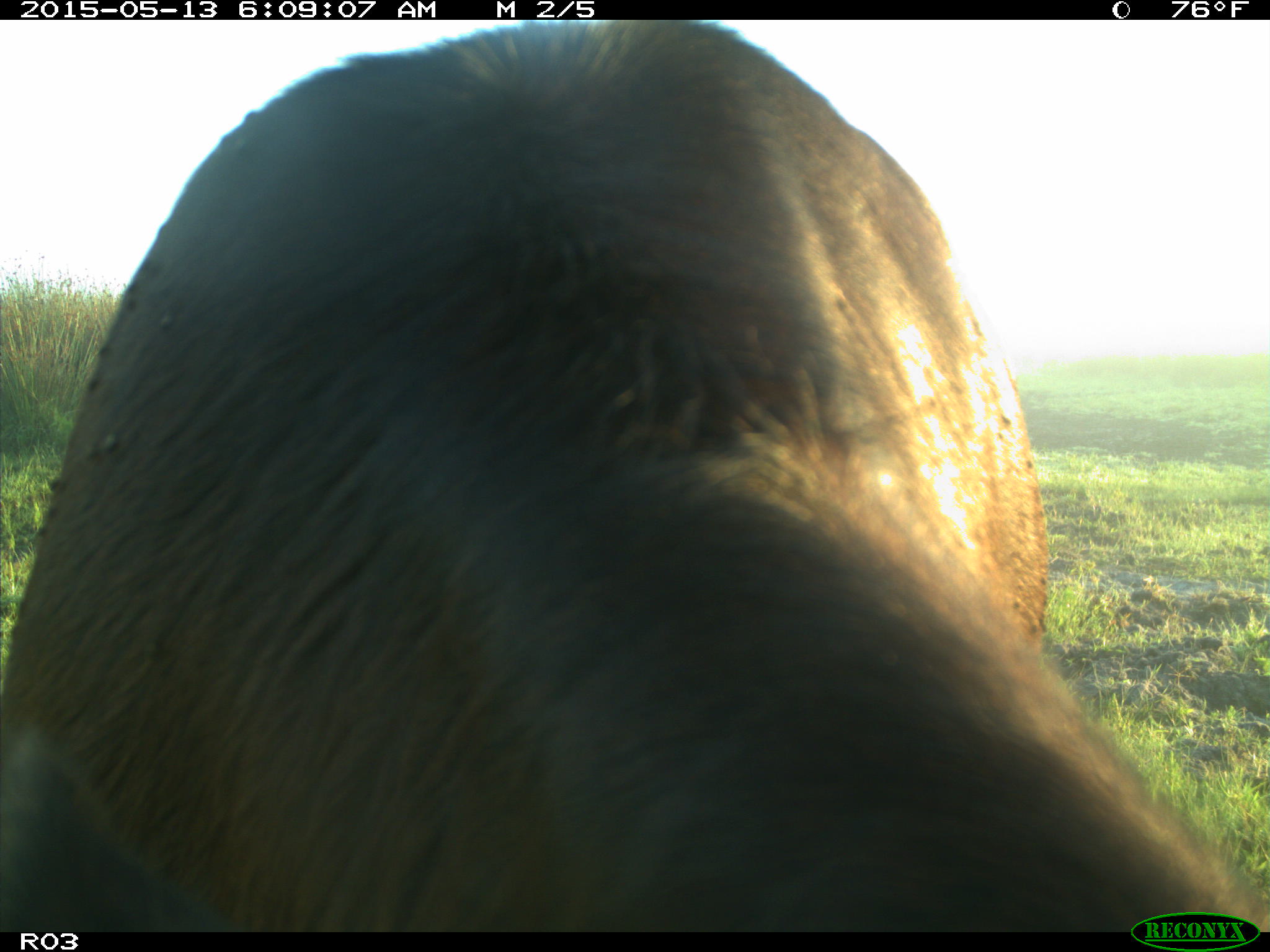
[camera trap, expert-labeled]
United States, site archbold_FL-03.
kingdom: Animalia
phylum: Chordata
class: Mammalia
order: Artiodactyla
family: Bovidae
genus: Bos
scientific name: Bos taurus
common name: domestic cow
Bos taurus (domestic cow).